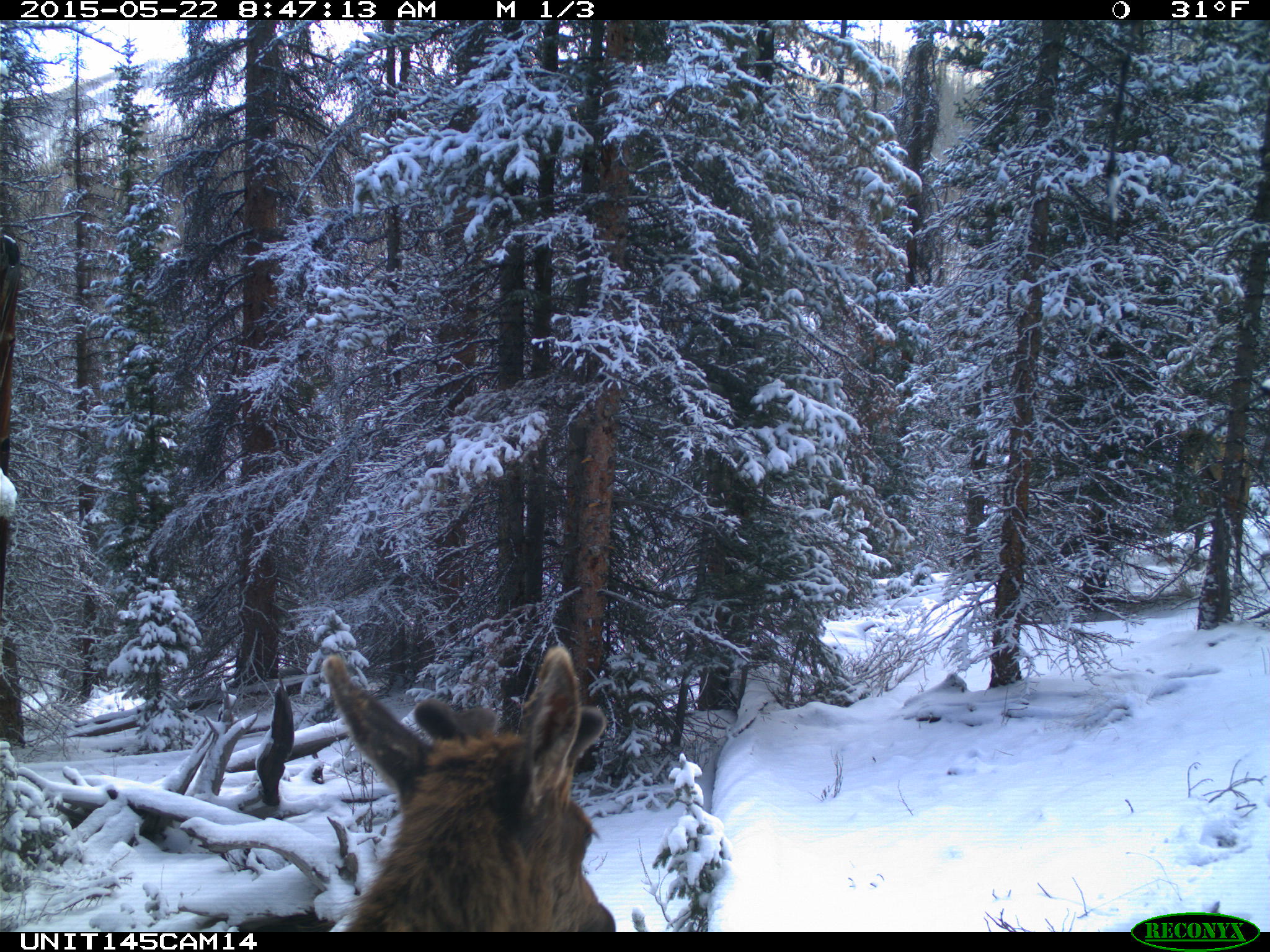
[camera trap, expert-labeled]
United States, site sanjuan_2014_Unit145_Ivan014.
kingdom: Animalia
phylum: Chordata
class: Mammalia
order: Artiodactyla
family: Cervidae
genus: Cervus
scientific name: Cervus elaphus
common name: red deer